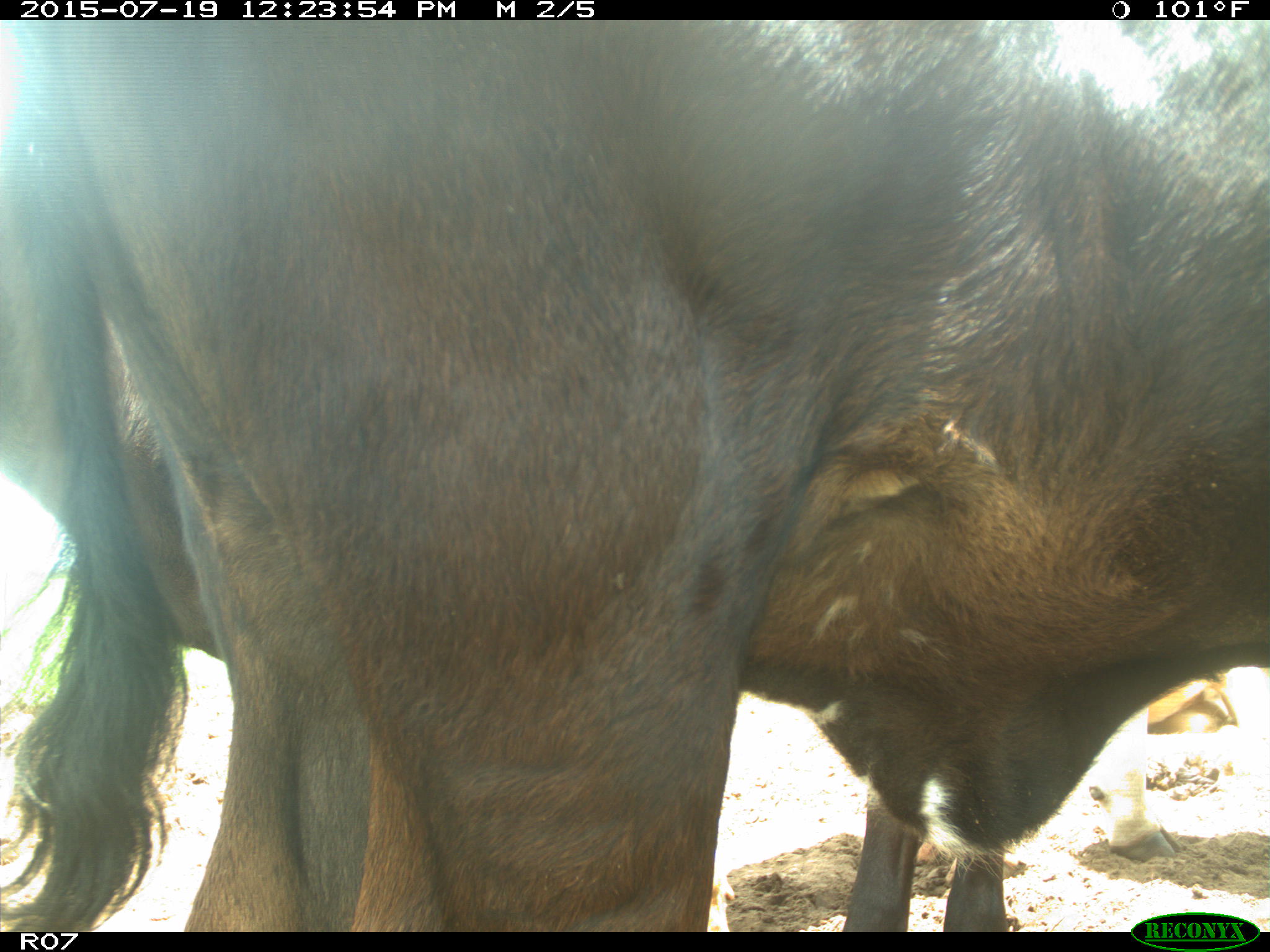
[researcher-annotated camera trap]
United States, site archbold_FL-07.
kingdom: Animalia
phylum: Chordata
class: Mammalia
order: Artiodactyla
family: Bovidae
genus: Bos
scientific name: Bos taurus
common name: domestic cow